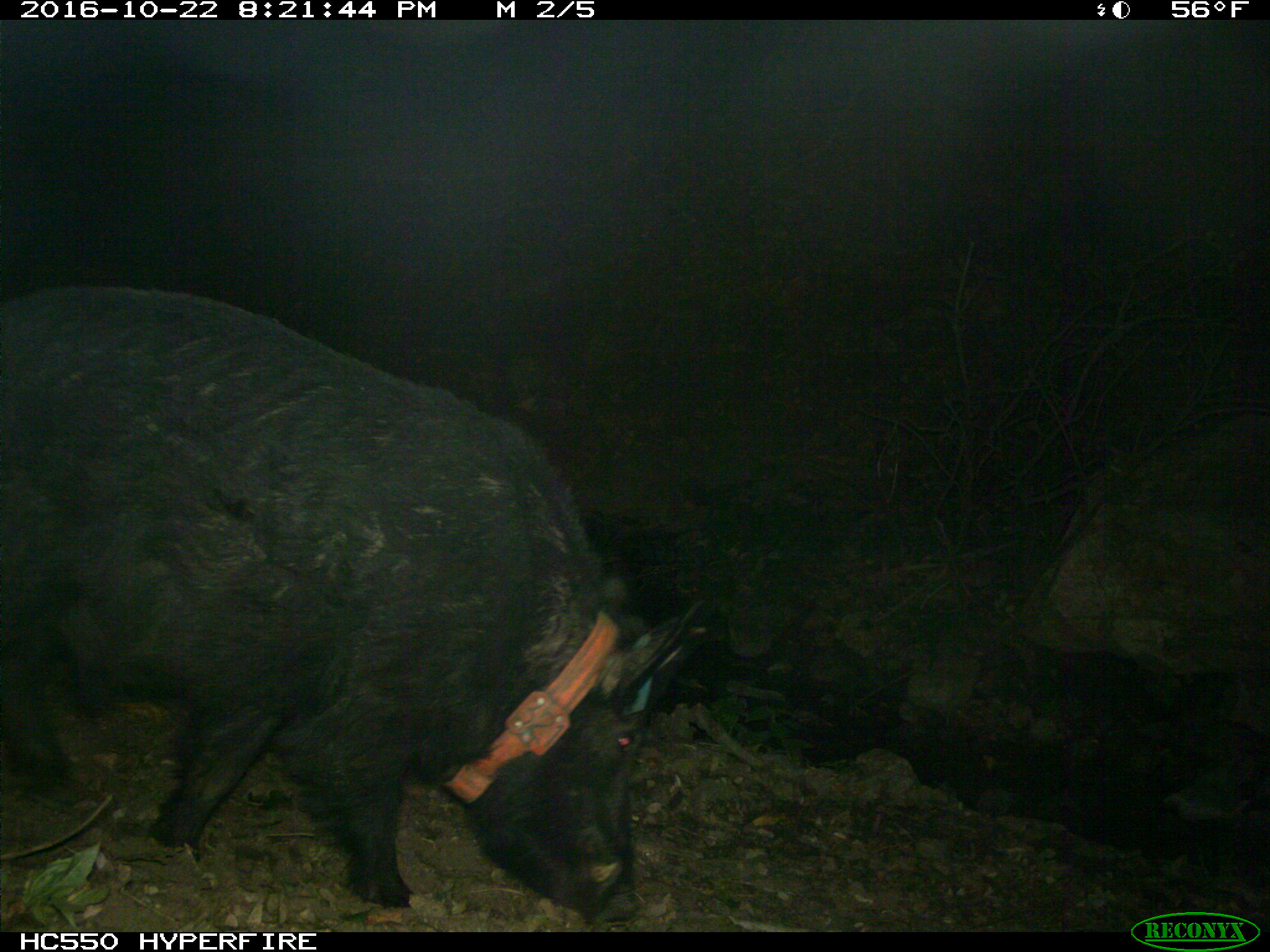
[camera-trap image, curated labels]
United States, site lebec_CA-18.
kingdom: Animalia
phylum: Chordata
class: Mammalia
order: Artiodactyla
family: Suidae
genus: Sus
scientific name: Sus scrofa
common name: wild boar